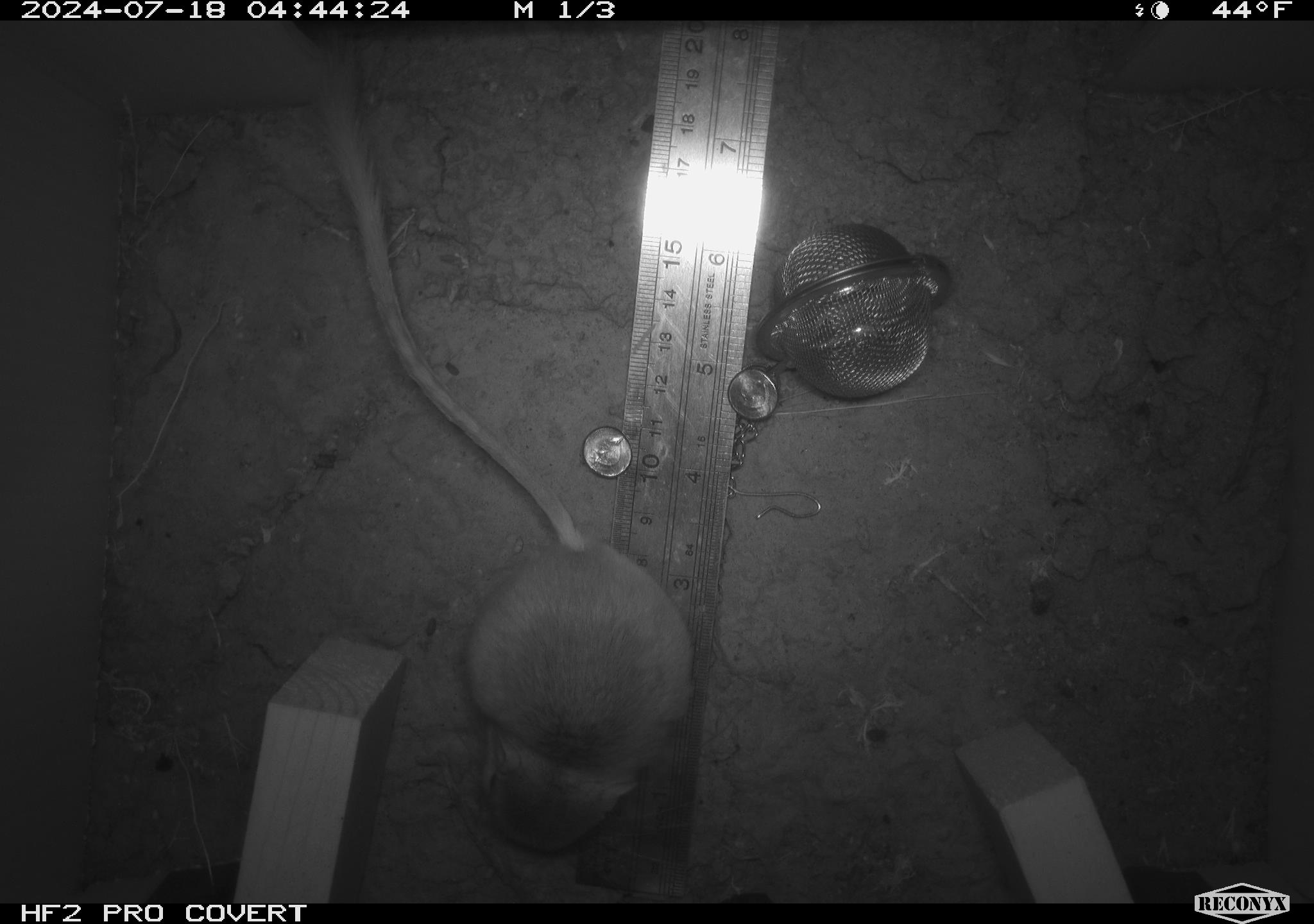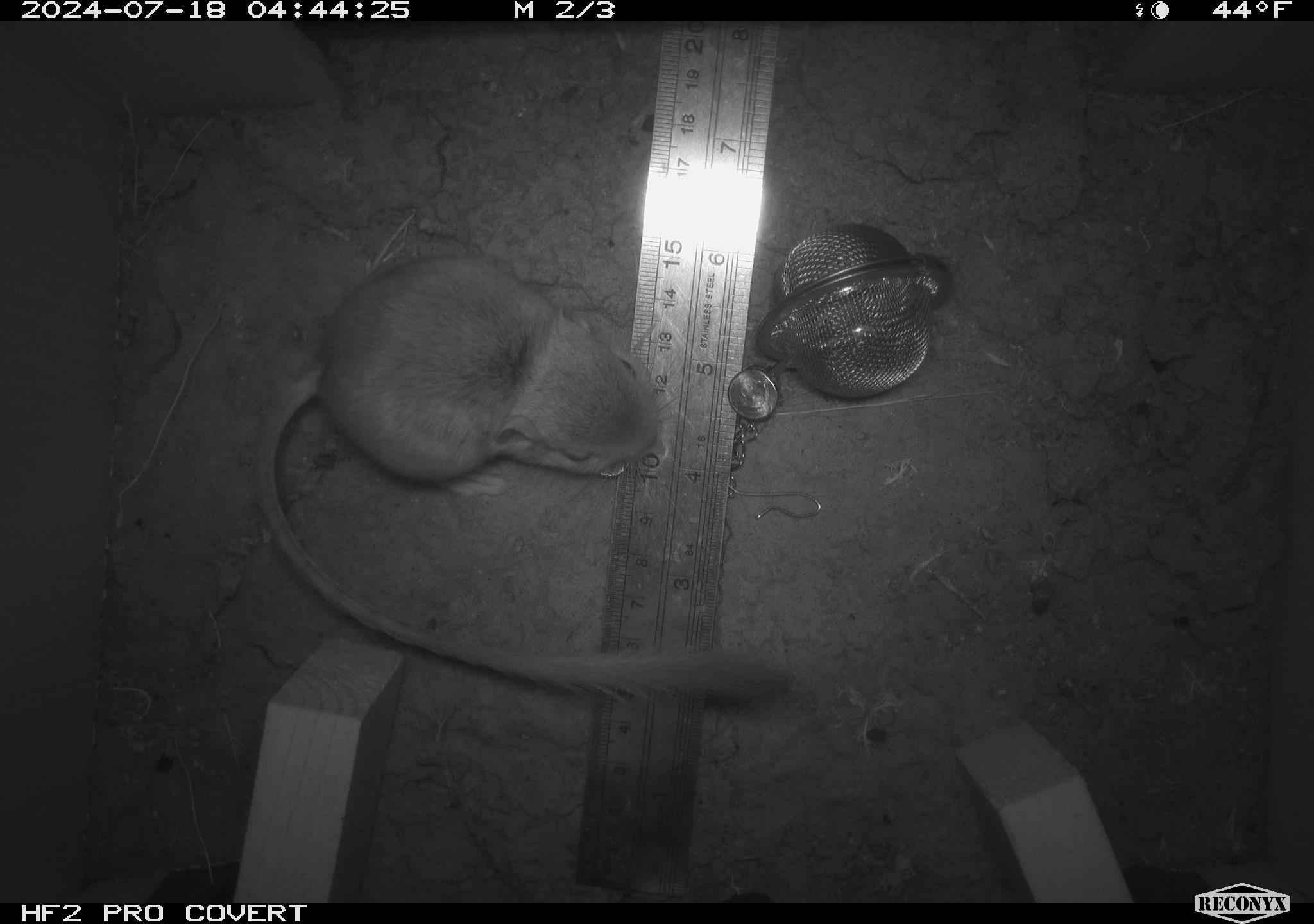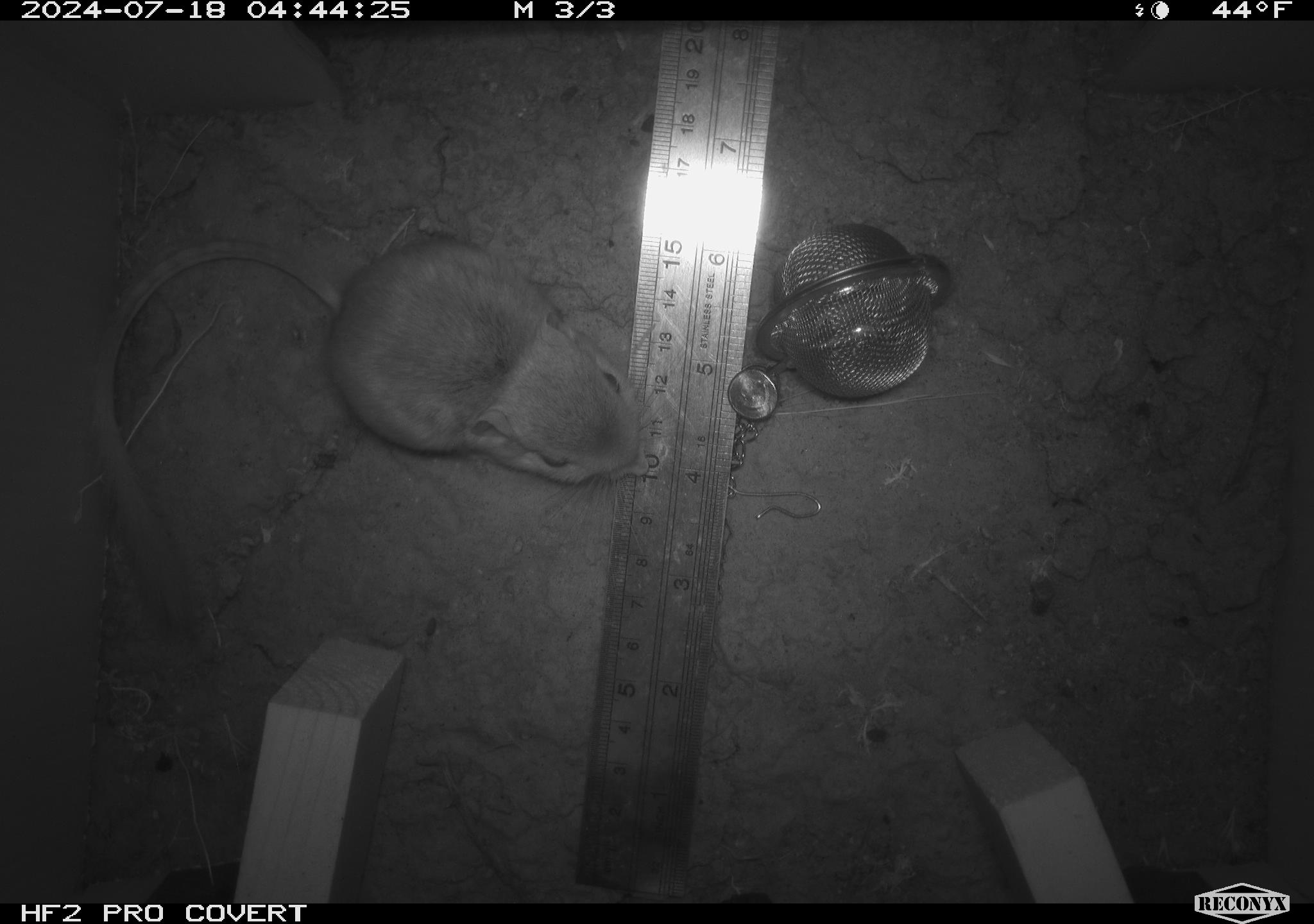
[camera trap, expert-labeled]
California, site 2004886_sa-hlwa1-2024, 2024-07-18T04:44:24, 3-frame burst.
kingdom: Animalia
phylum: Chordata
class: Mammalia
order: Rodentia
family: Heteromyidae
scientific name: Heteromyidae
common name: kangaroo rats and pocket mice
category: heteromyidae family